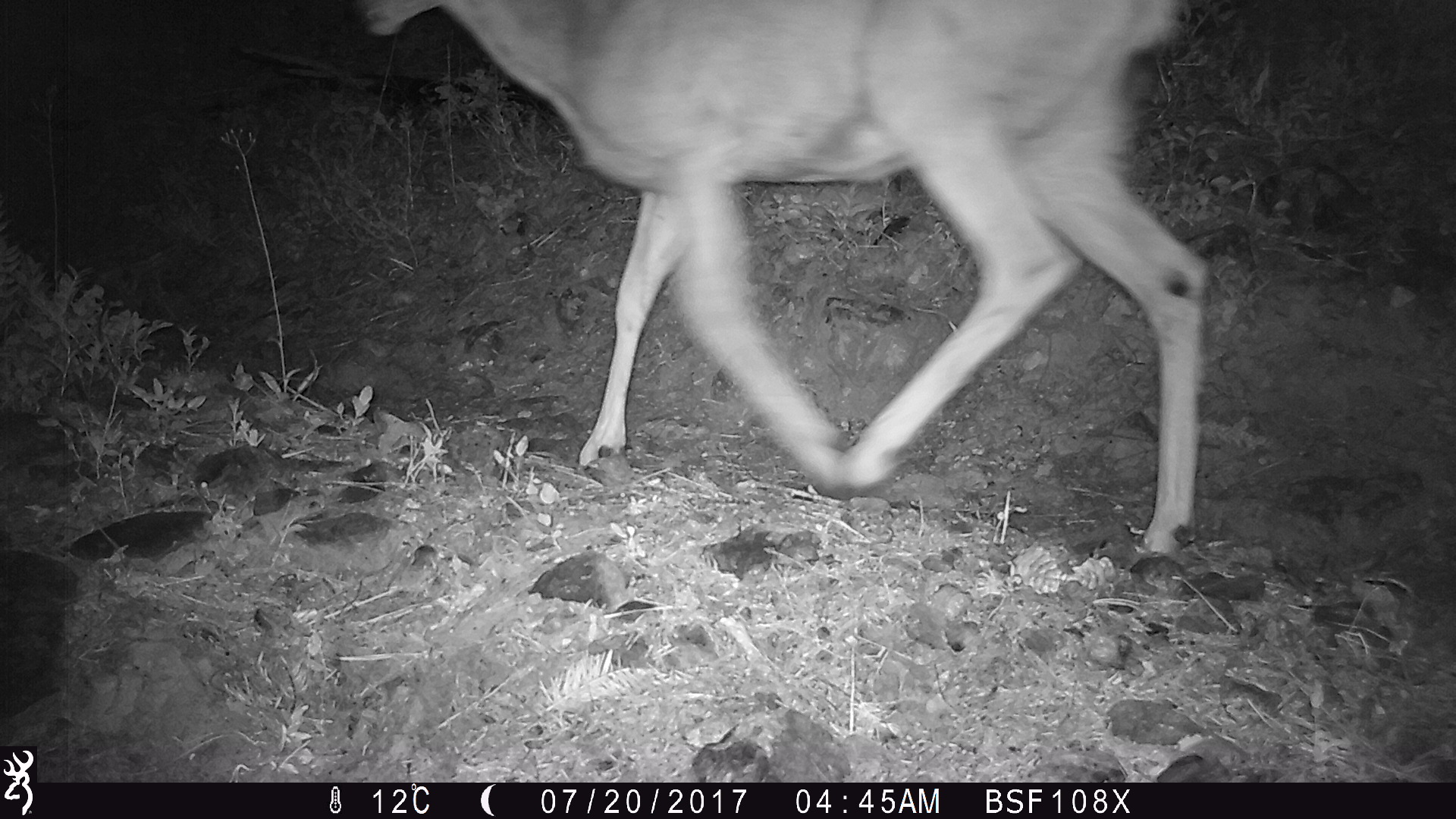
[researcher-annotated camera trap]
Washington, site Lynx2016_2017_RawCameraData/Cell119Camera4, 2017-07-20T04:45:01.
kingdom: Animalia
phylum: Chordata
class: Mammalia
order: Artiodactyla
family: Cervidae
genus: Odocoileus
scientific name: Odocoileus hemionus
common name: mule deer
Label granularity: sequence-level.